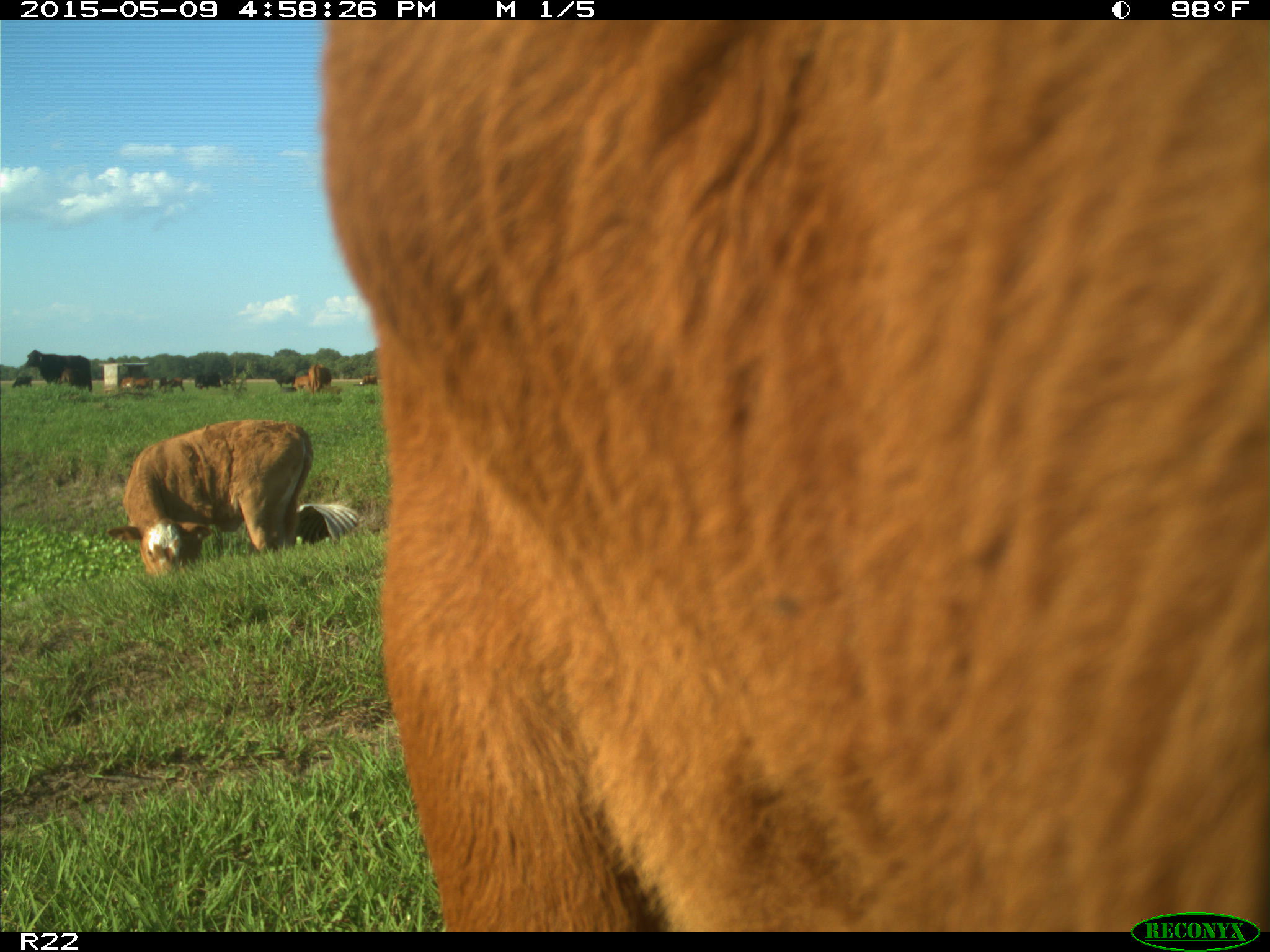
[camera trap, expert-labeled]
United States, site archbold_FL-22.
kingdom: Animalia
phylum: Chordata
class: Mammalia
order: Artiodactyla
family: Bovidae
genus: Bos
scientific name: Bos taurus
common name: domestic cow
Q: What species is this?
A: Bos taurus (domestic cow).